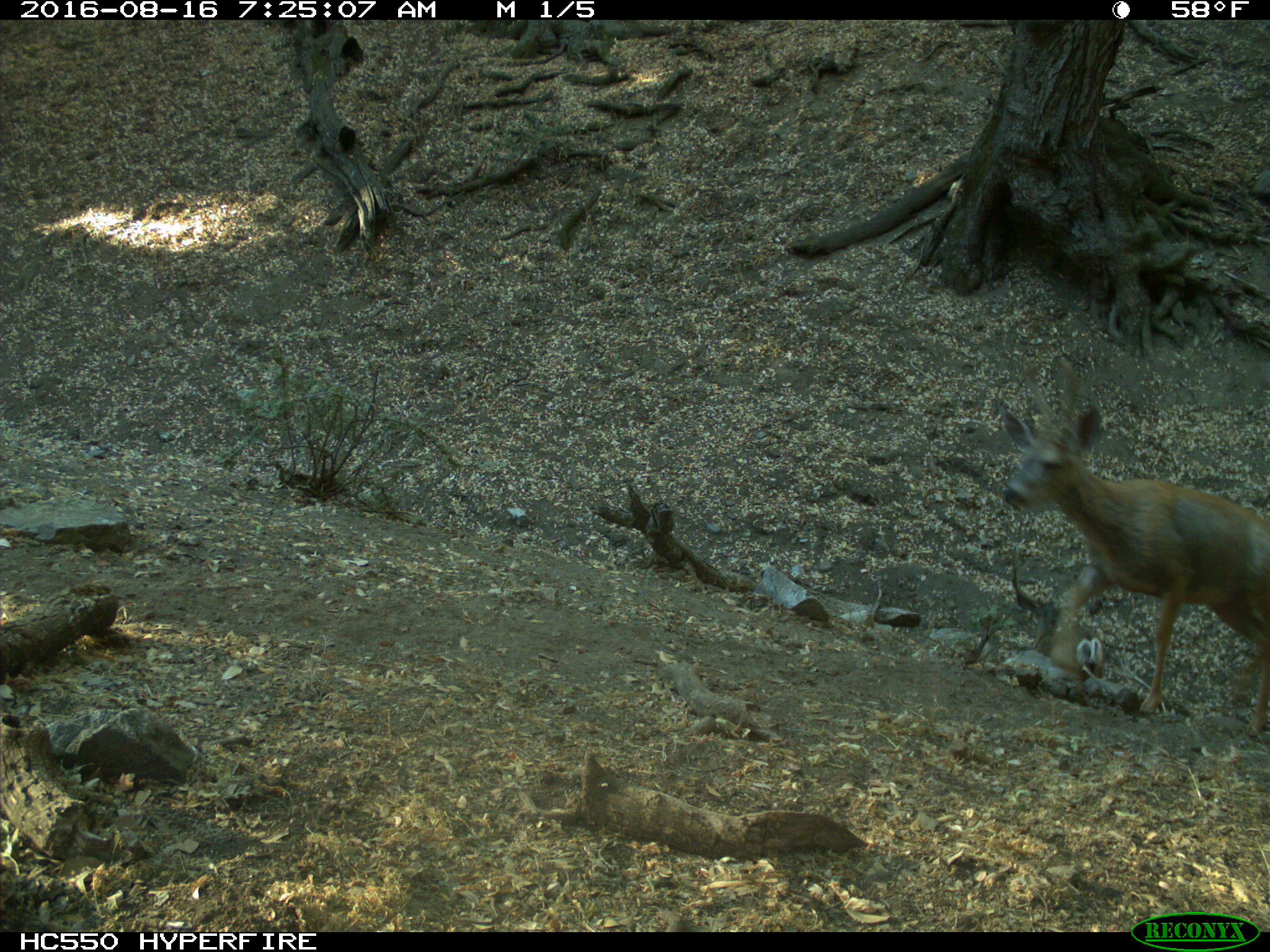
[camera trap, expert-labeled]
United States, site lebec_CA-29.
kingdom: Animalia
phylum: Chordata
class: Mammalia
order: Artiodactyla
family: Cervidae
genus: Odocoileus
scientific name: Odocoileus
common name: deer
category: unidentified deer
Unidentified deer (deer) (Odocoileus).